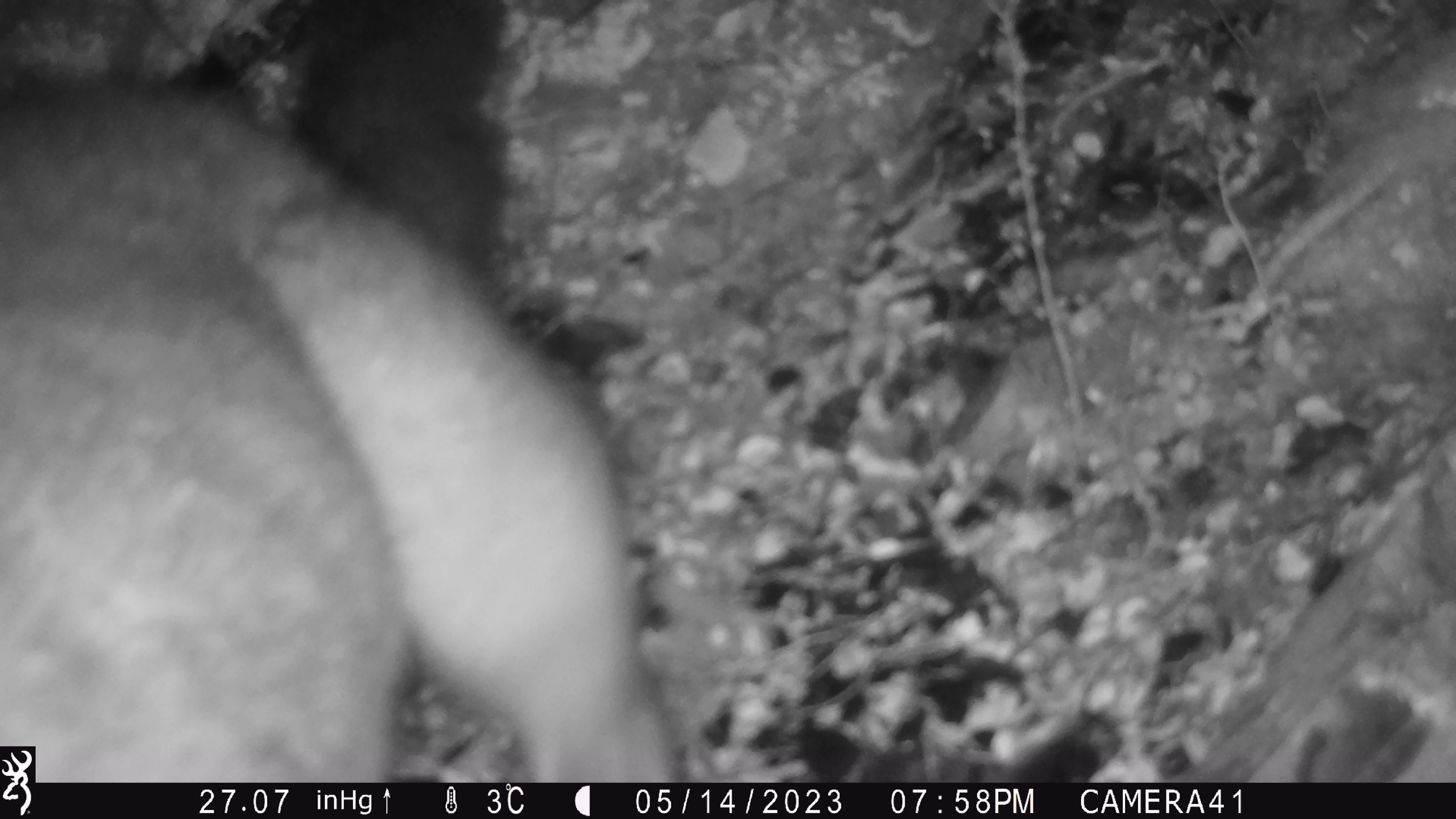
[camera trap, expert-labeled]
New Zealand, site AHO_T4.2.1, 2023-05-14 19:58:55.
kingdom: Animalia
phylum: Chordata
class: Mammalia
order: Carnivora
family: Mustelidae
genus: Mustela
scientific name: Mustela erminea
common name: stoat